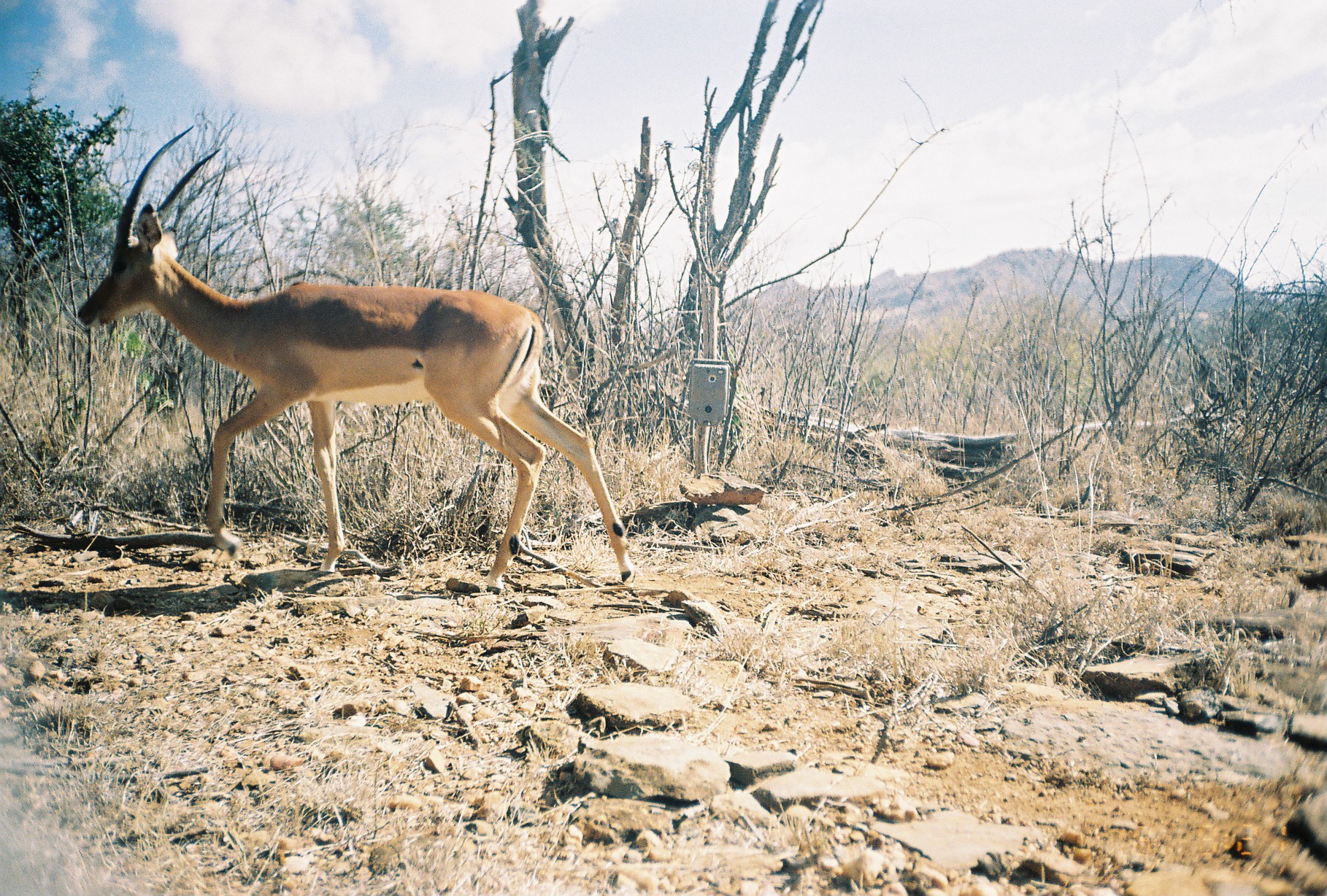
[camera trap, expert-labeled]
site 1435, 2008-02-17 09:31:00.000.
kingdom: Animalia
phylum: Chordata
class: Mammalia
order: Artiodactyla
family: Bovidae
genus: Aepyceros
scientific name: Aepyceros melampus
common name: impala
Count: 1.